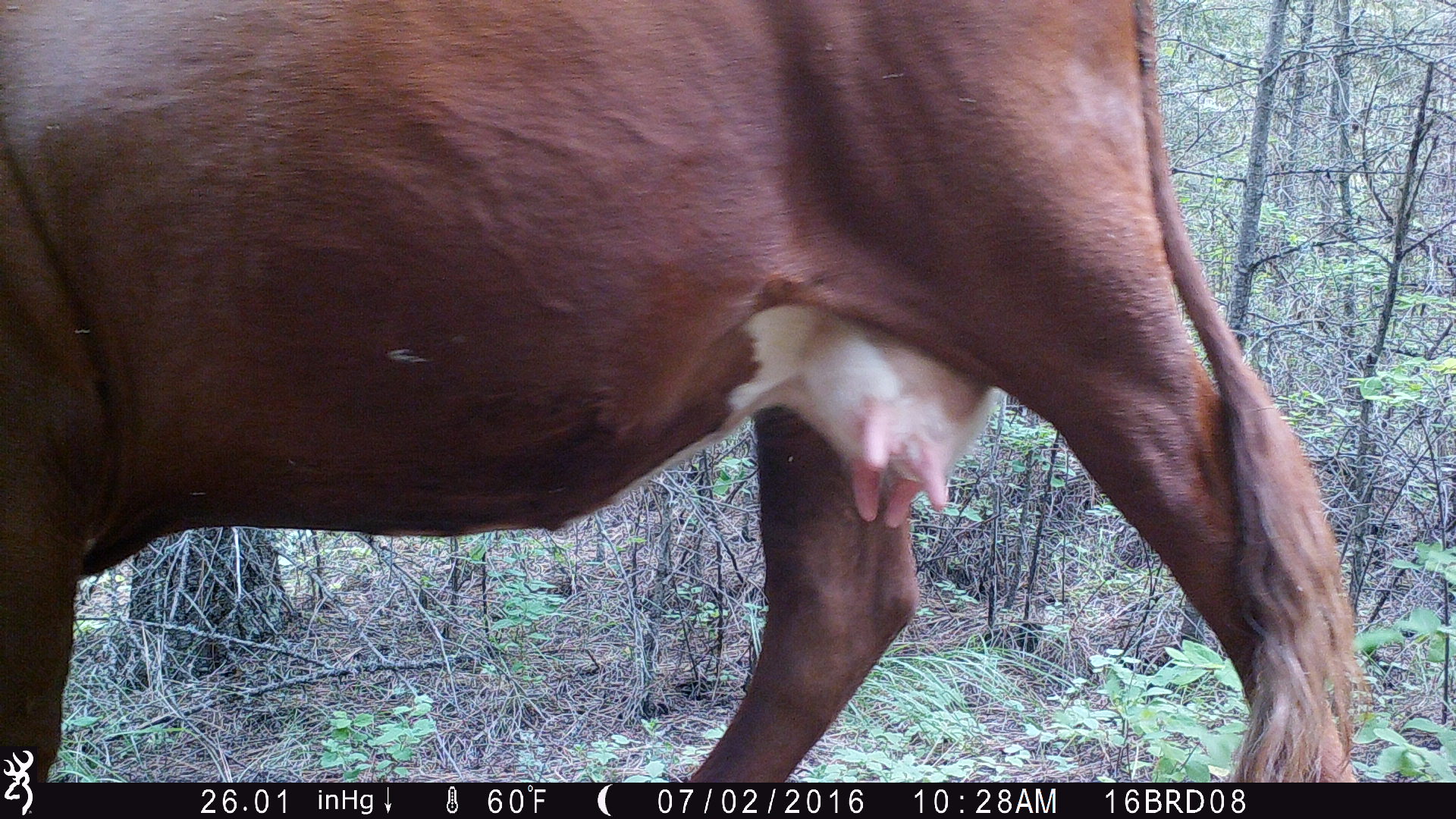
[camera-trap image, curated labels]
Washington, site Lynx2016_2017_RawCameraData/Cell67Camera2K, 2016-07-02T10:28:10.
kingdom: Animalia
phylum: Chordata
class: Mammalia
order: Artiodactyla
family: Bovidae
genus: Bos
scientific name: Bos taurus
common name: domestic cattle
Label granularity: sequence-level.